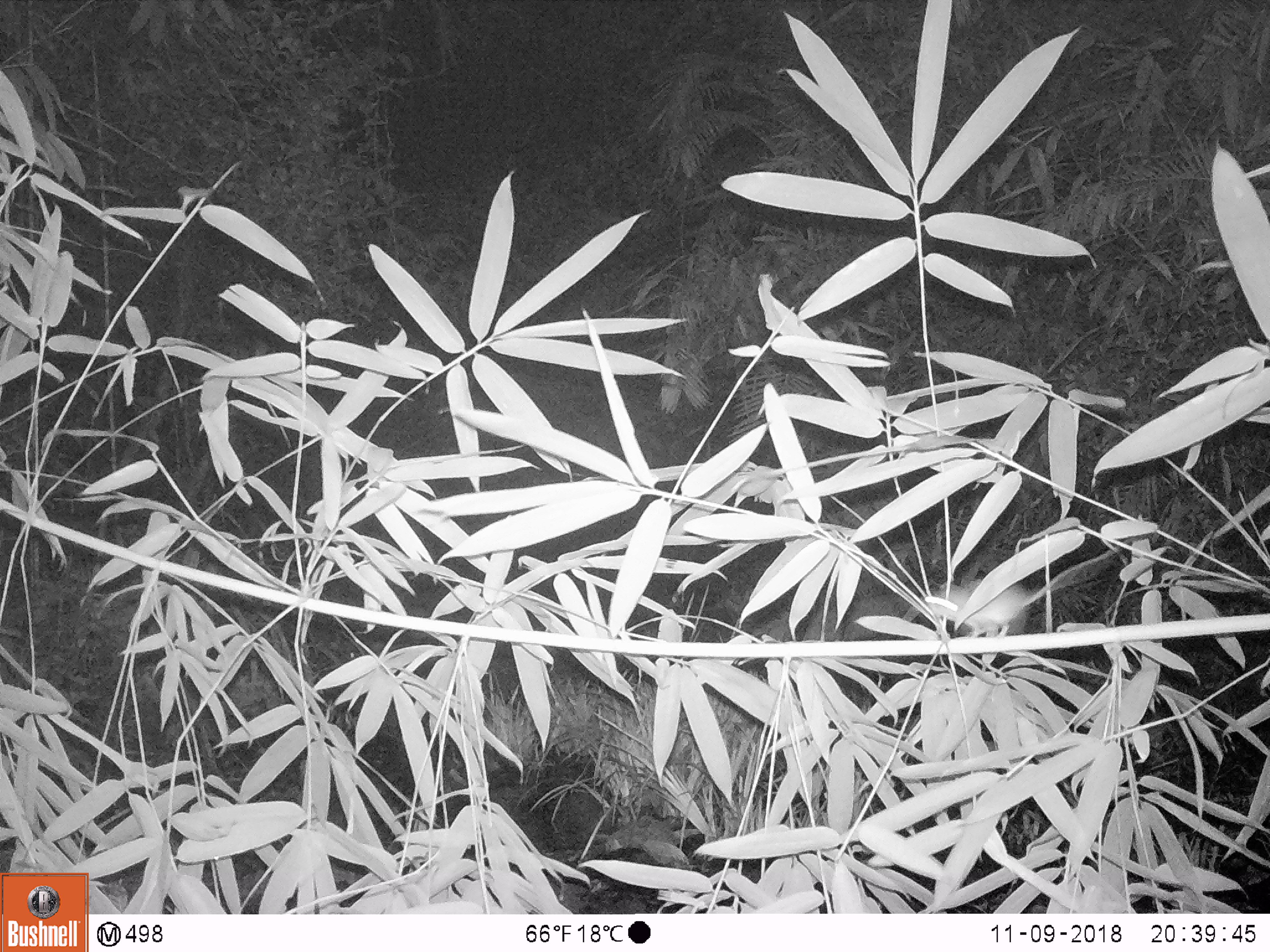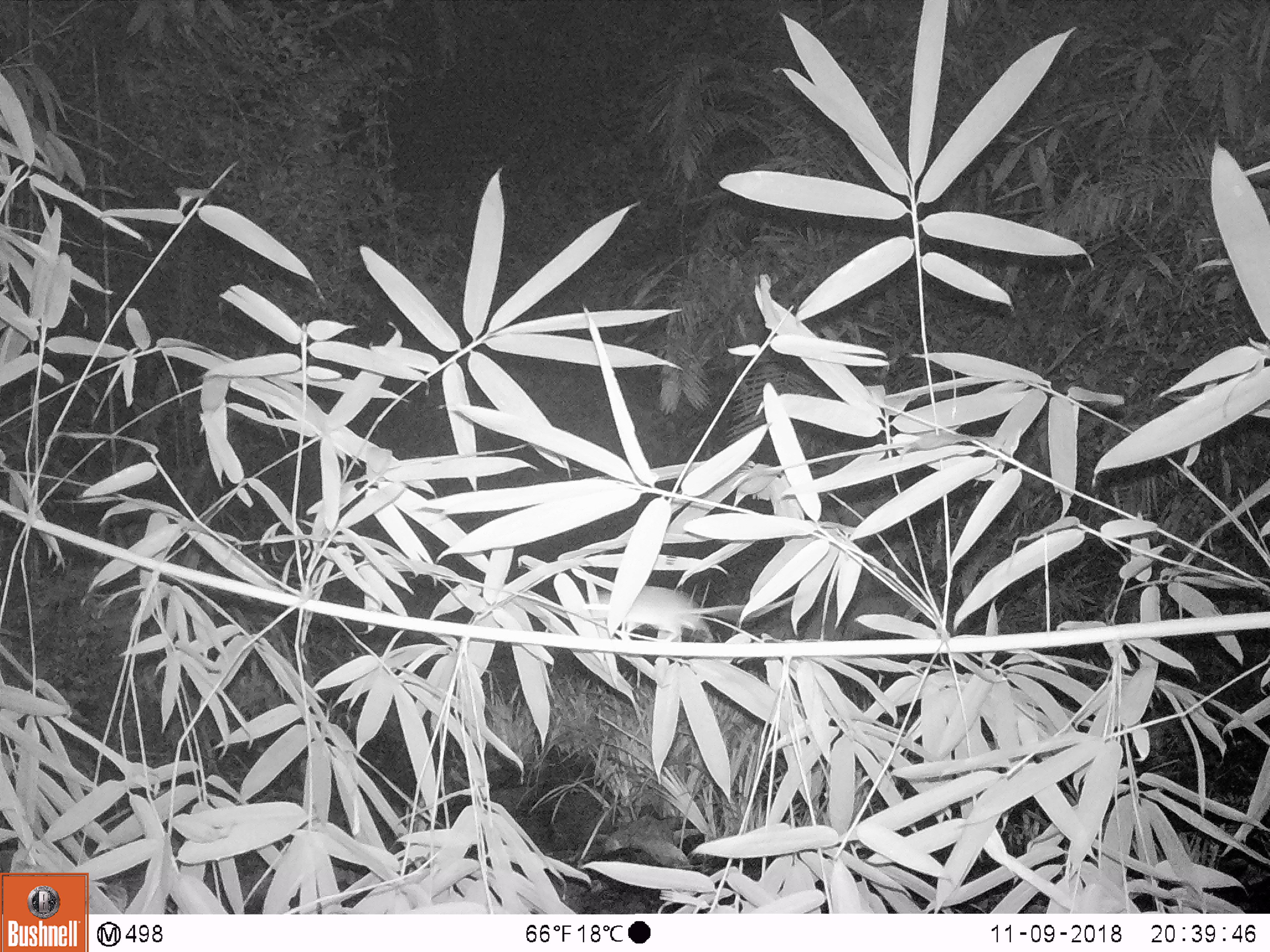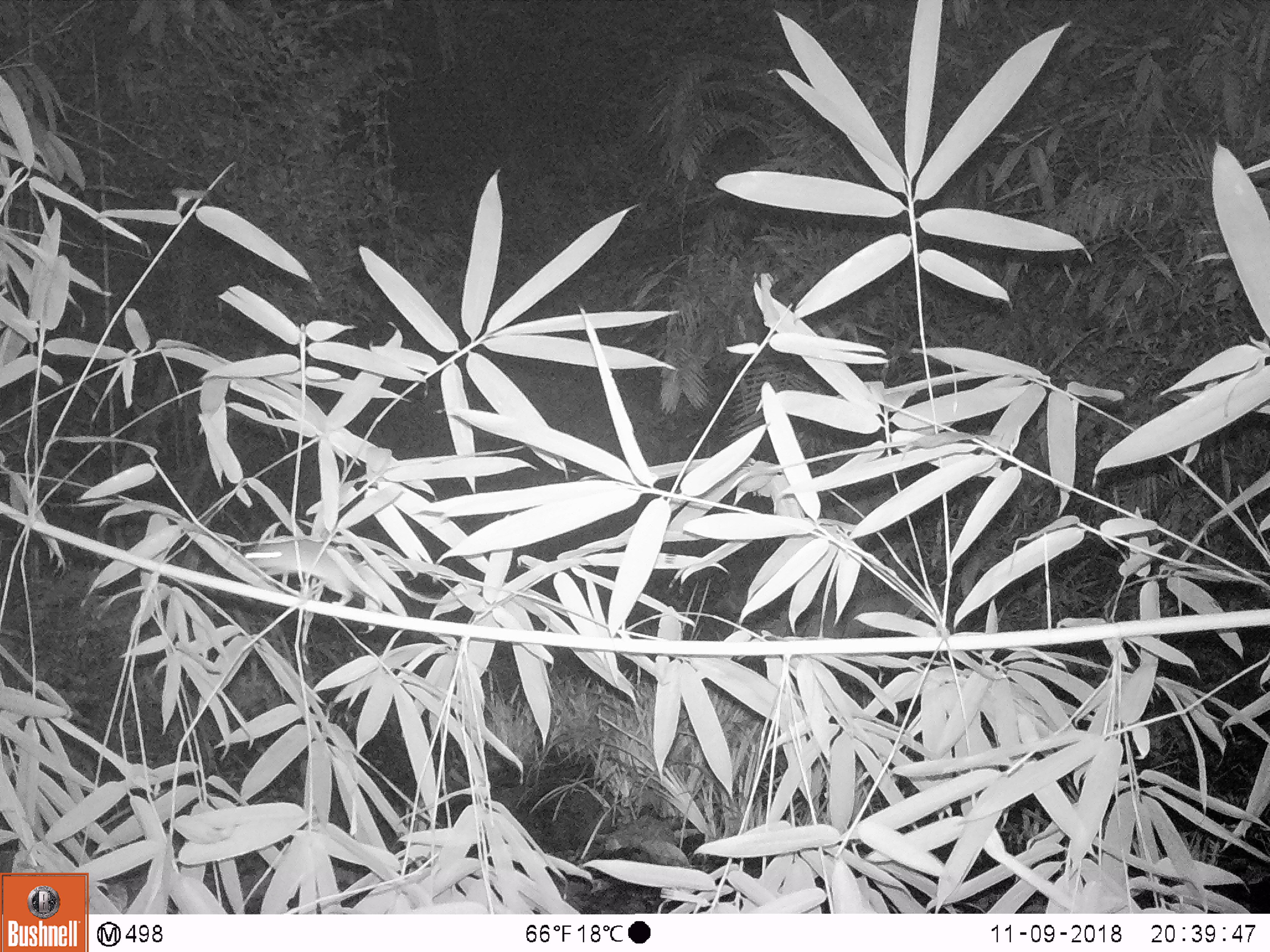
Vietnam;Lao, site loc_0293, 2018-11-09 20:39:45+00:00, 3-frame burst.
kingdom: Animalia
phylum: Chordata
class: Mammalia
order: Rodentia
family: Muridae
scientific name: Muridae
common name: old-world mice and rats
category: unidentified murid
Unidentified murid (old-world mice and rats) (Muridae). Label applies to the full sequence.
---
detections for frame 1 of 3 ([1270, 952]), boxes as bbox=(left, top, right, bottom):
unidentified murid: bbox=(924, 550, 1113, 639)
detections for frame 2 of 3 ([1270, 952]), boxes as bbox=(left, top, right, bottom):
unidentified murid: bbox=(584, 584, 775, 642)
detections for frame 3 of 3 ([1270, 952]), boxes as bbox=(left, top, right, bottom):
unidentified murid: bbox=(243, 538, 463, 606)